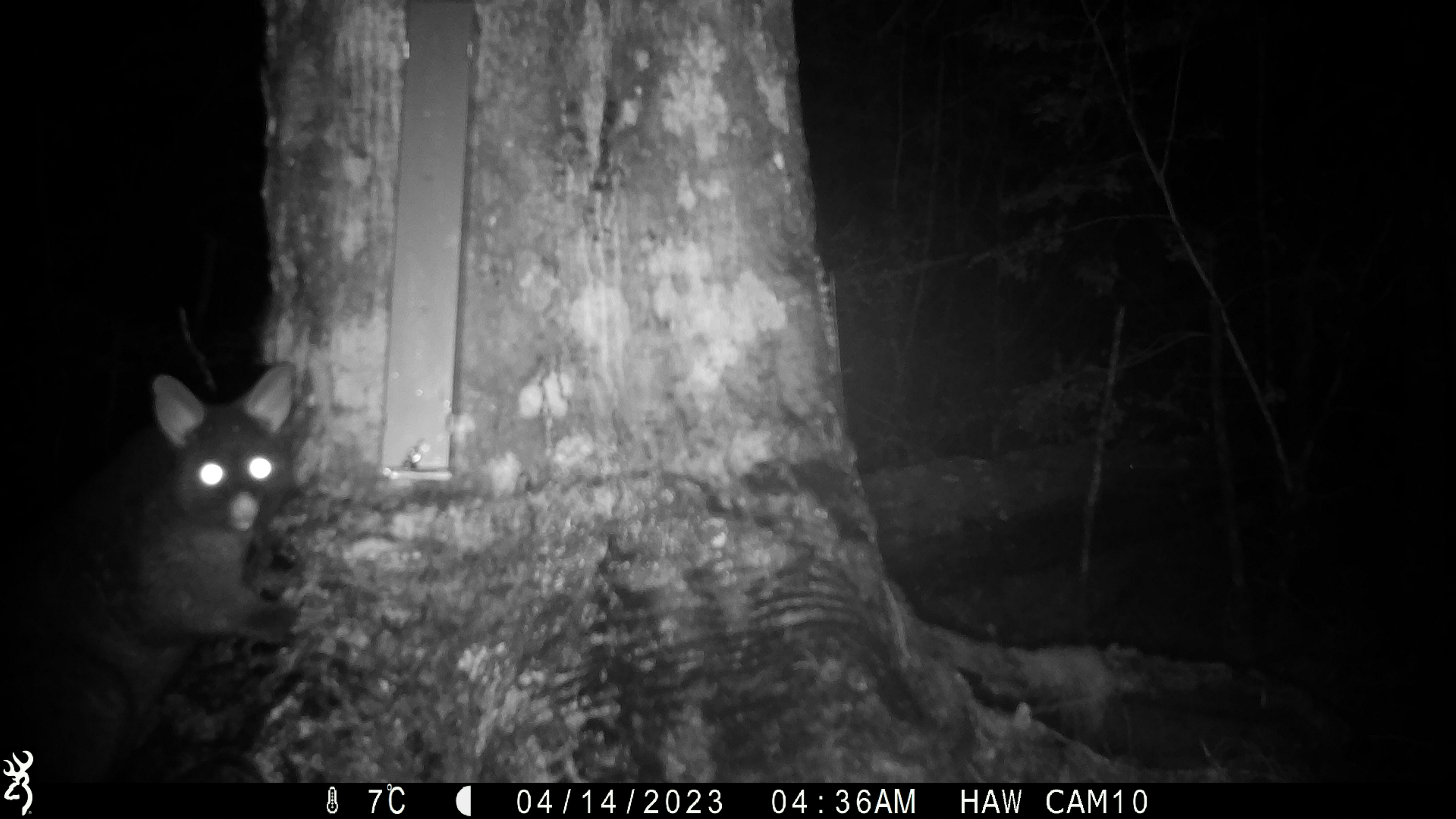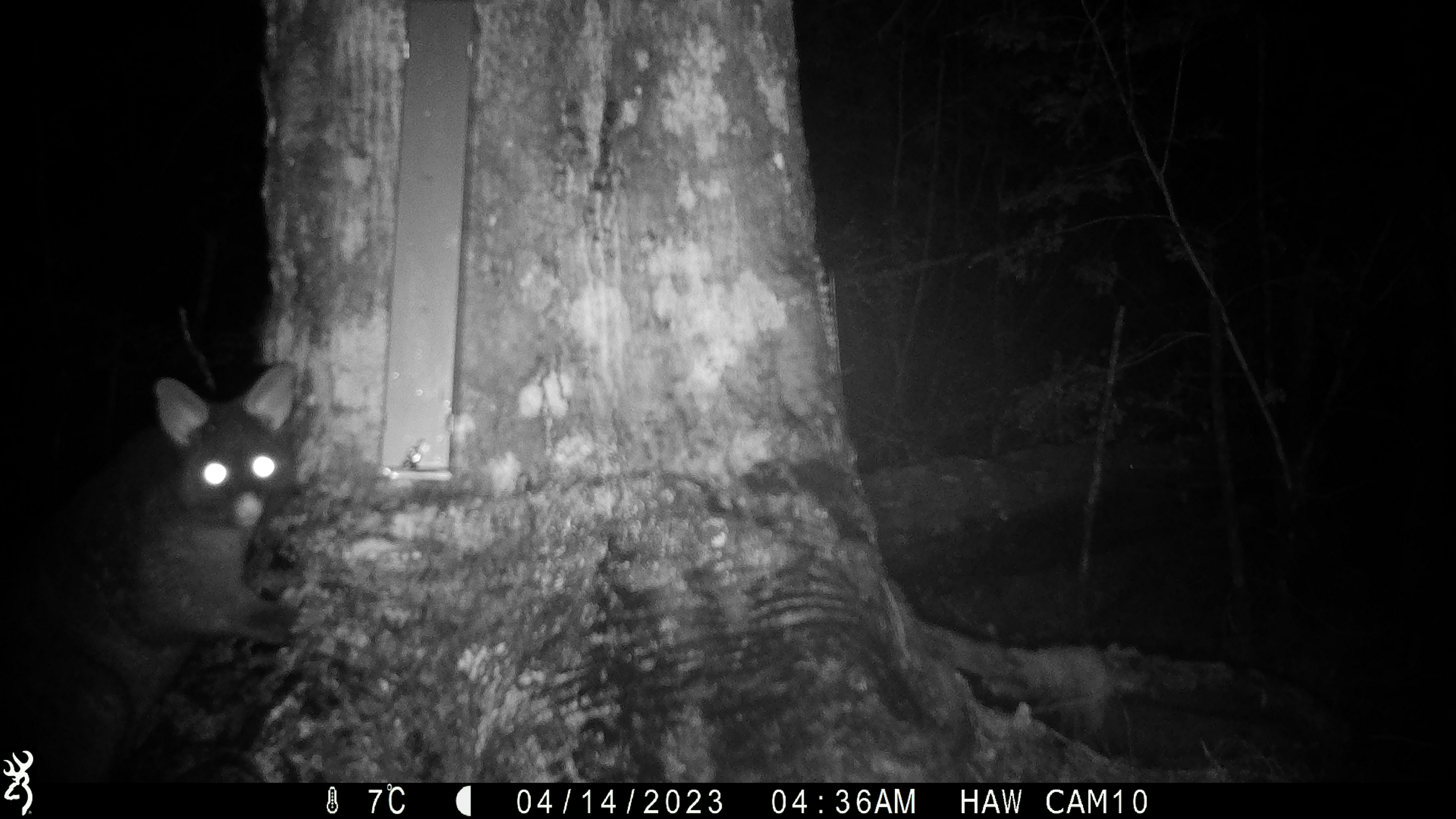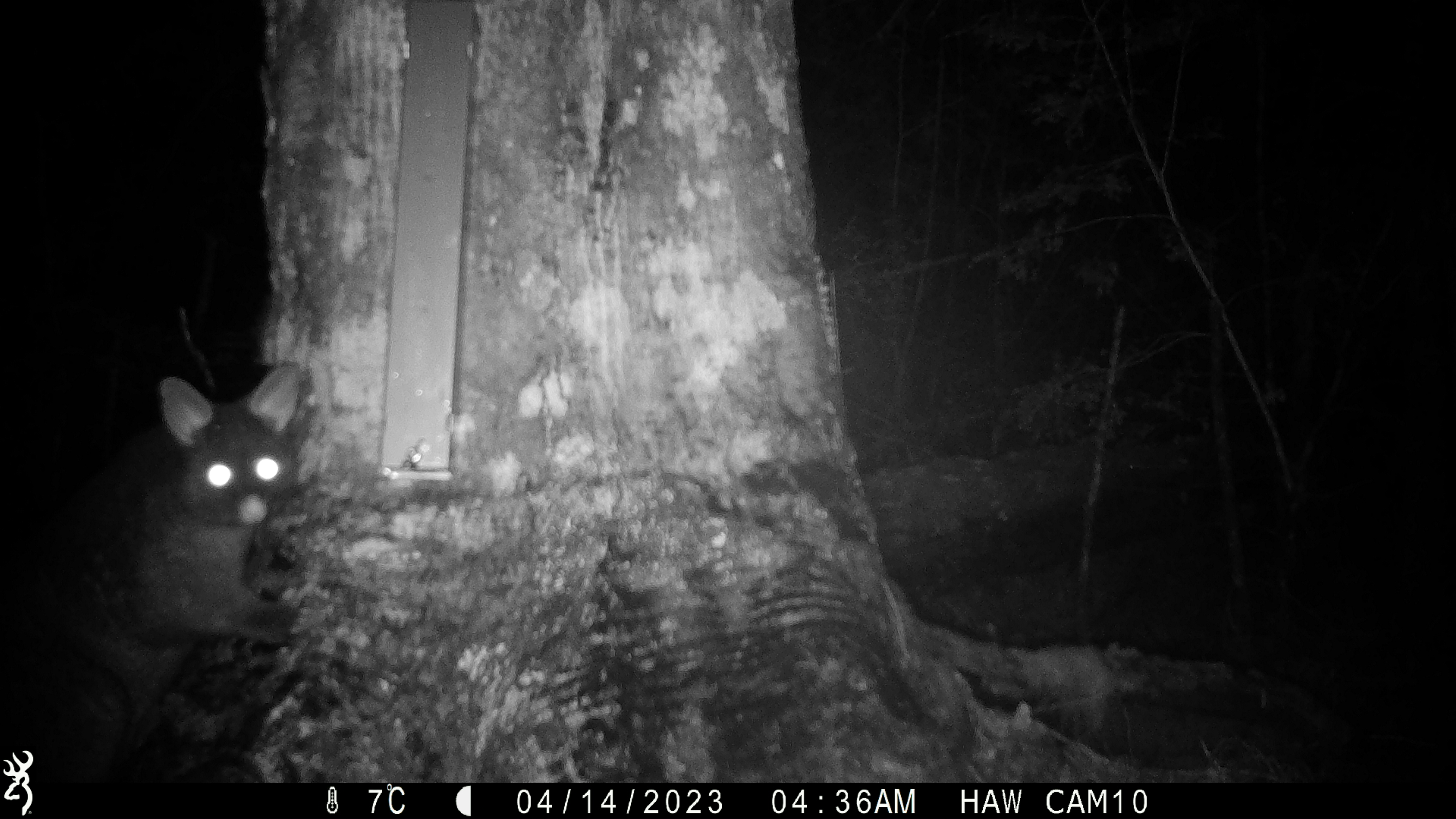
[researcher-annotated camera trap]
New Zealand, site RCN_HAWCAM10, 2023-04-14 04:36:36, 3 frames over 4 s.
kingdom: Animalia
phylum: Chordata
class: Mammalia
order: Diprotodontia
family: Phalangeridae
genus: Trichosurus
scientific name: Trichosurus vulpecula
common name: common brushtail possum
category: possum